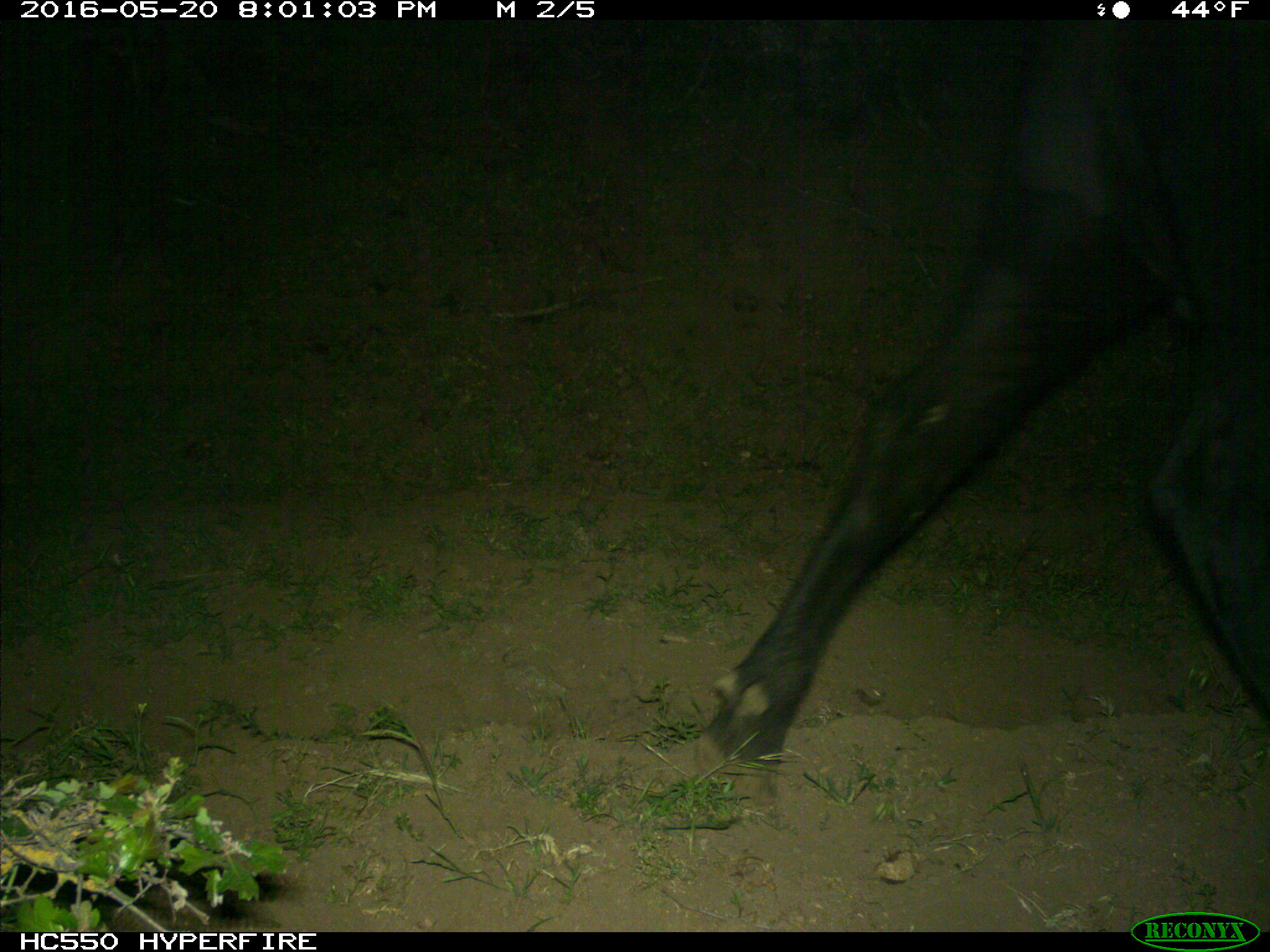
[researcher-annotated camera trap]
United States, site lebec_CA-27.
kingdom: Animalia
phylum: Chordata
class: Mammalia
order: Artiodactyla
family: Bovidae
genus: Bos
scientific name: Bos taurus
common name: domestic cow